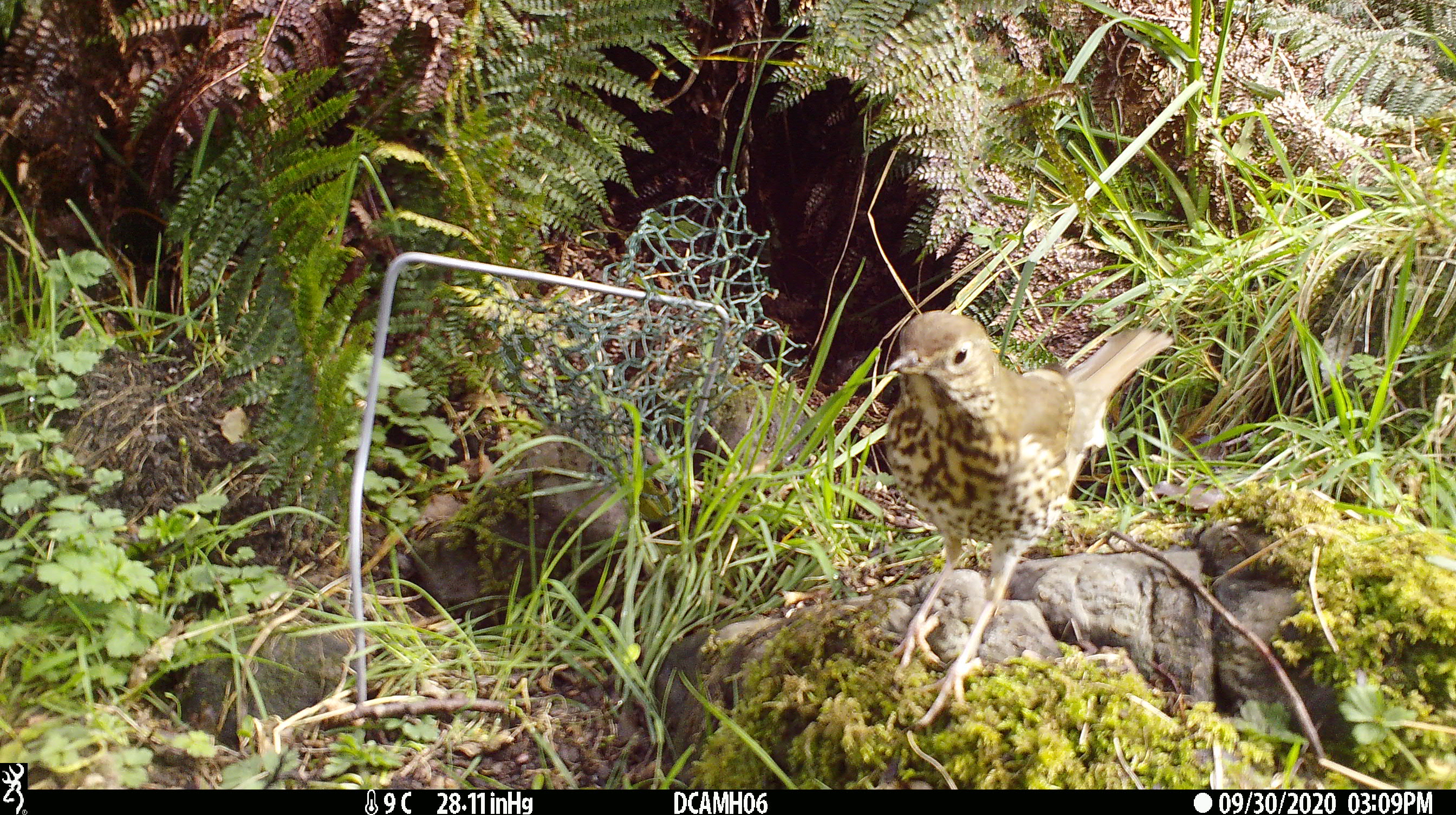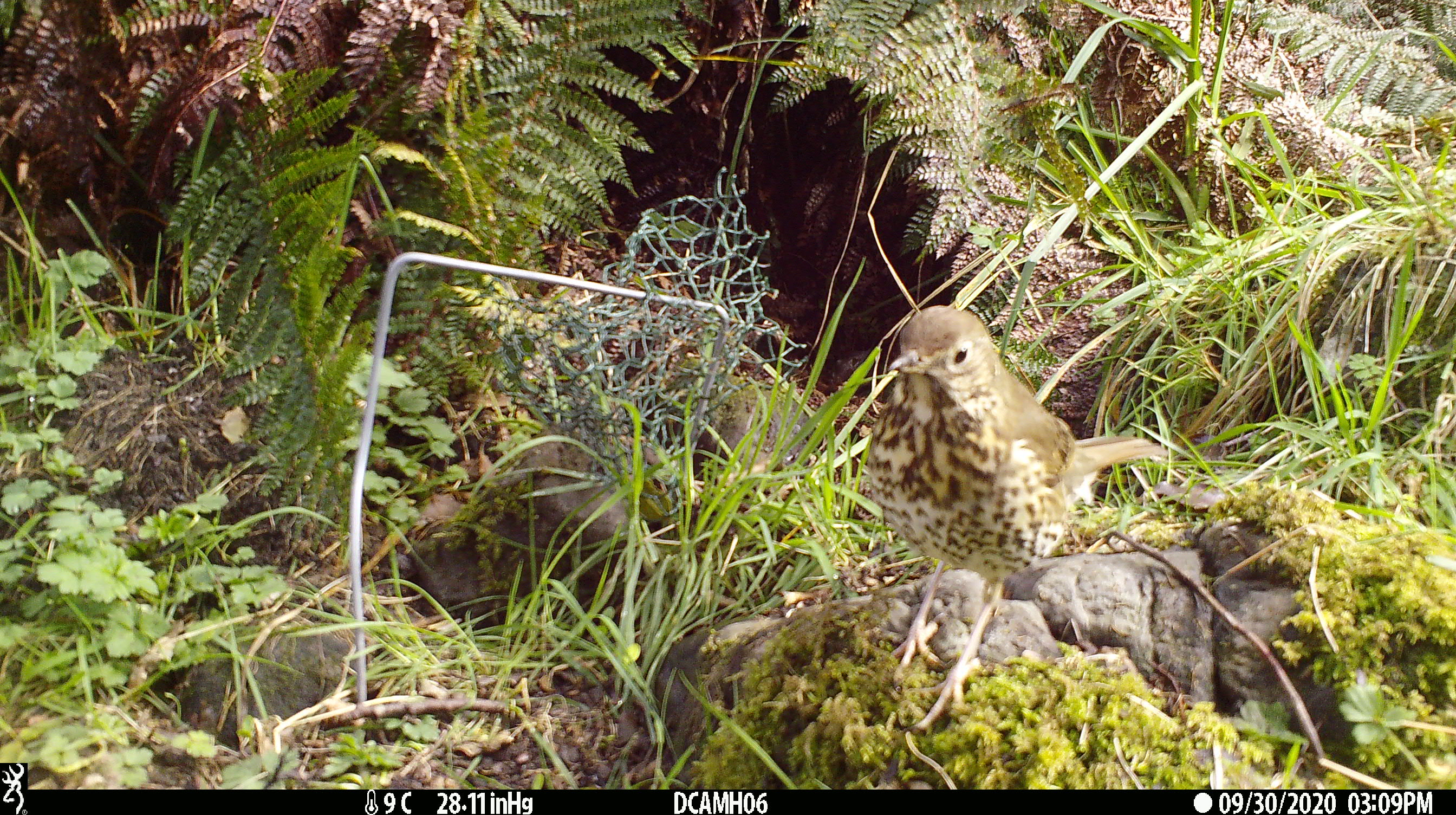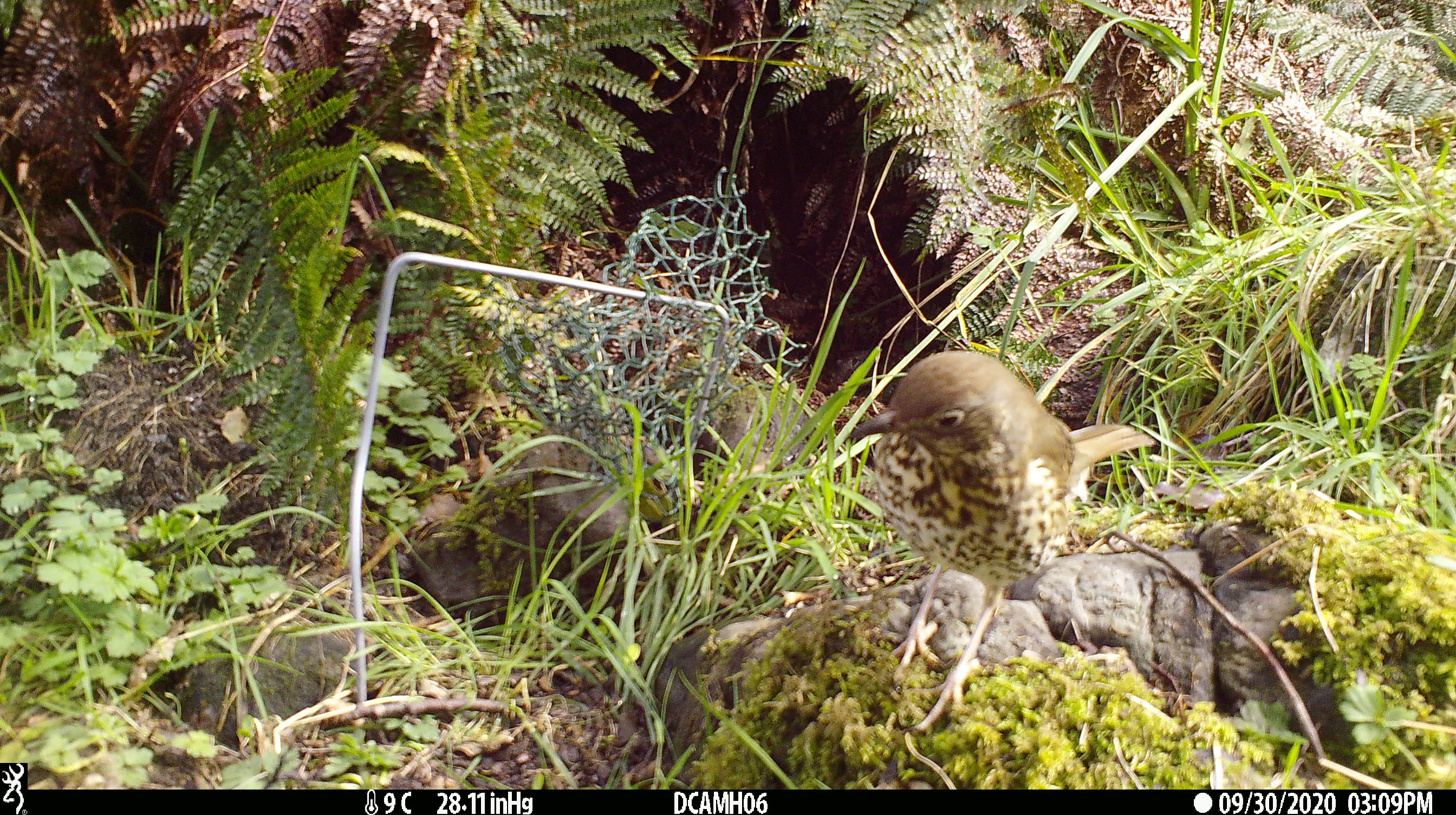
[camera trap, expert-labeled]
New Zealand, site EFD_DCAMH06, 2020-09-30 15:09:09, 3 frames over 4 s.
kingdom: Animalia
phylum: Chordata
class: Aves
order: Passeriformes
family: Turdidae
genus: Turdus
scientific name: Turdus philomelos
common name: song thrush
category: thrush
Thrush (song thrush) (Turdus philomelos).